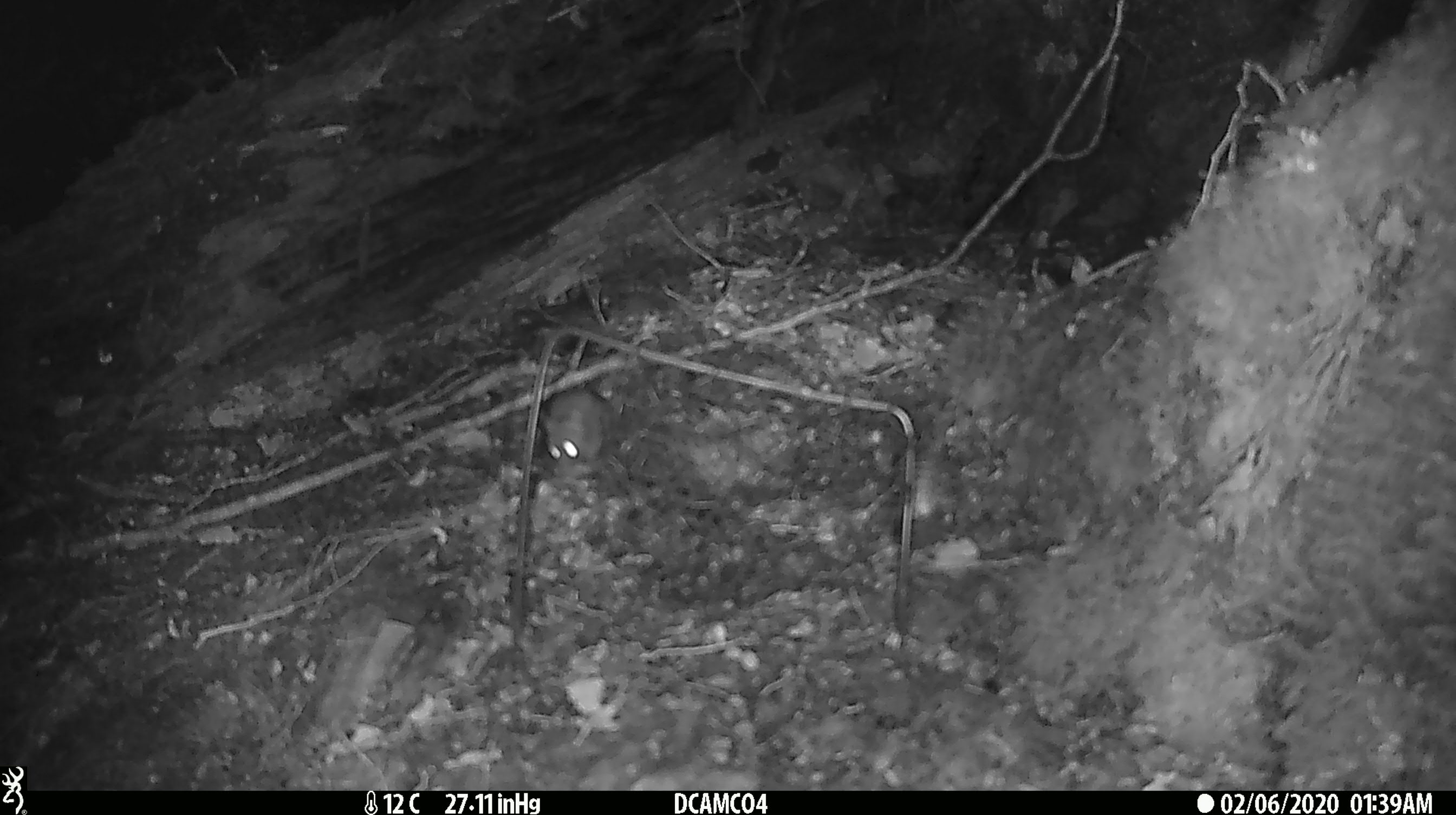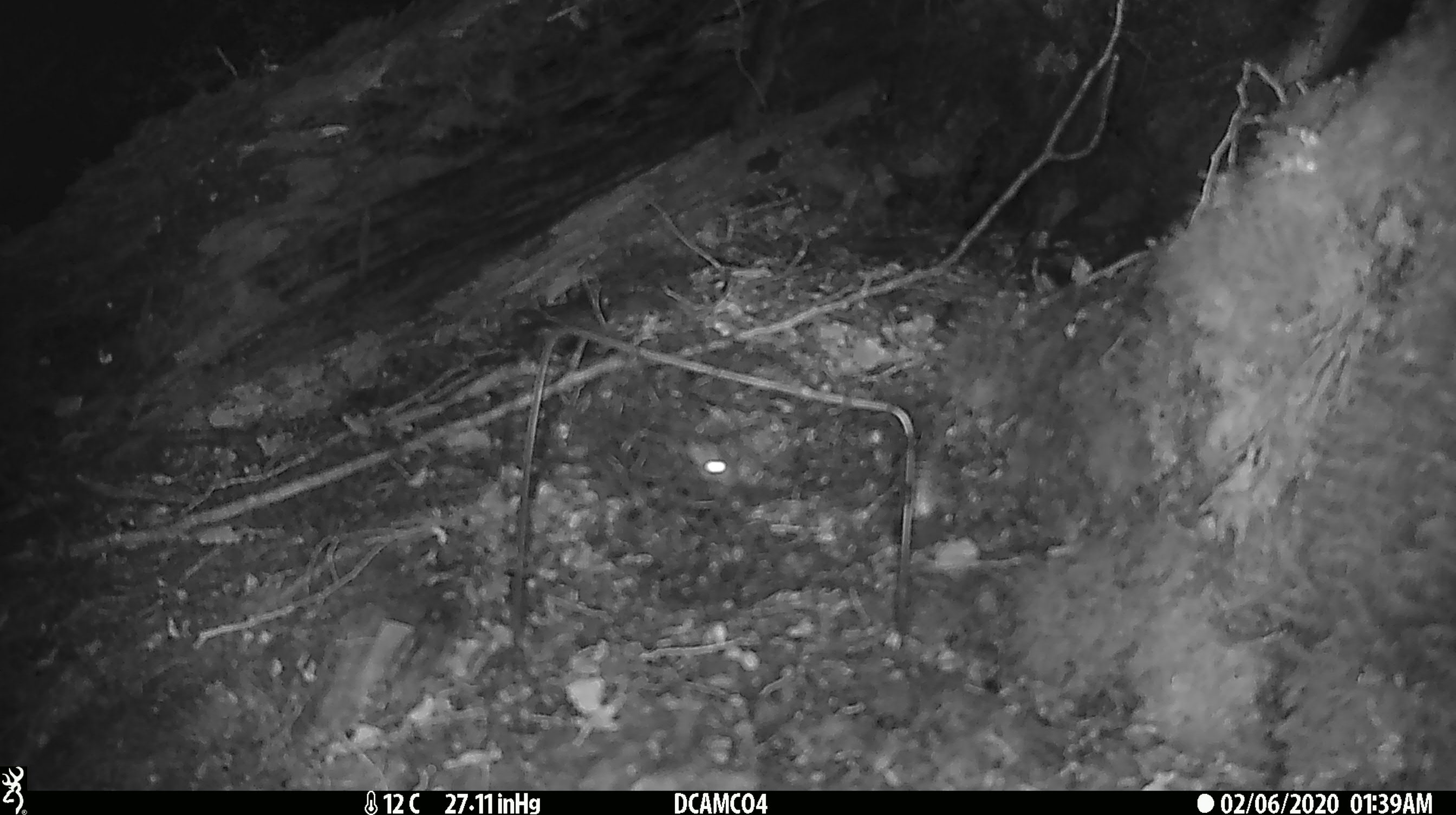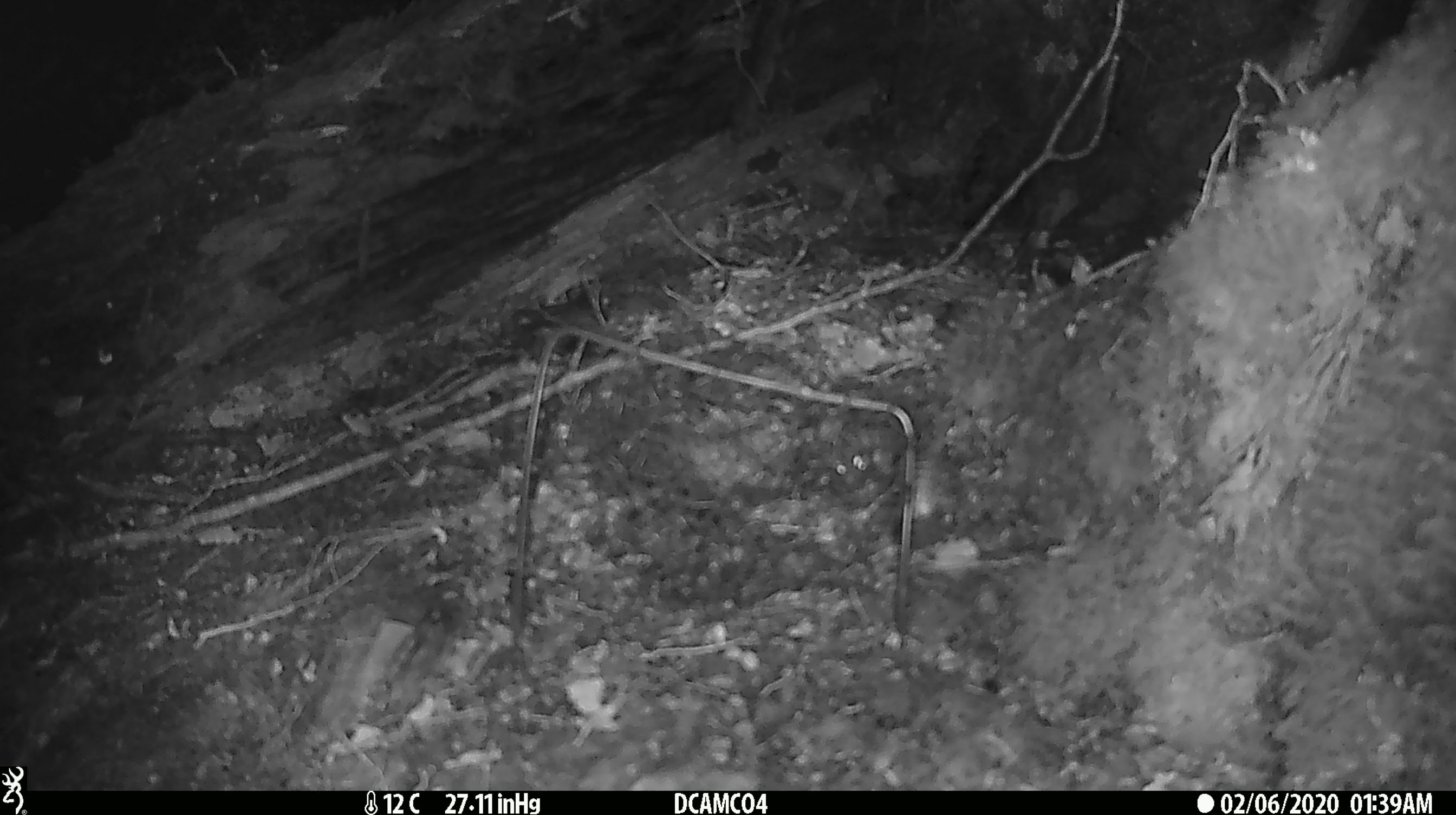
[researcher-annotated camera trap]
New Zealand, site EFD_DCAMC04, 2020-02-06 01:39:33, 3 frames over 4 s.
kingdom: Animalia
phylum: Chordata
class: Mammalia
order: Rodentia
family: Muridae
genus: Mus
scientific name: Mus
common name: mouse